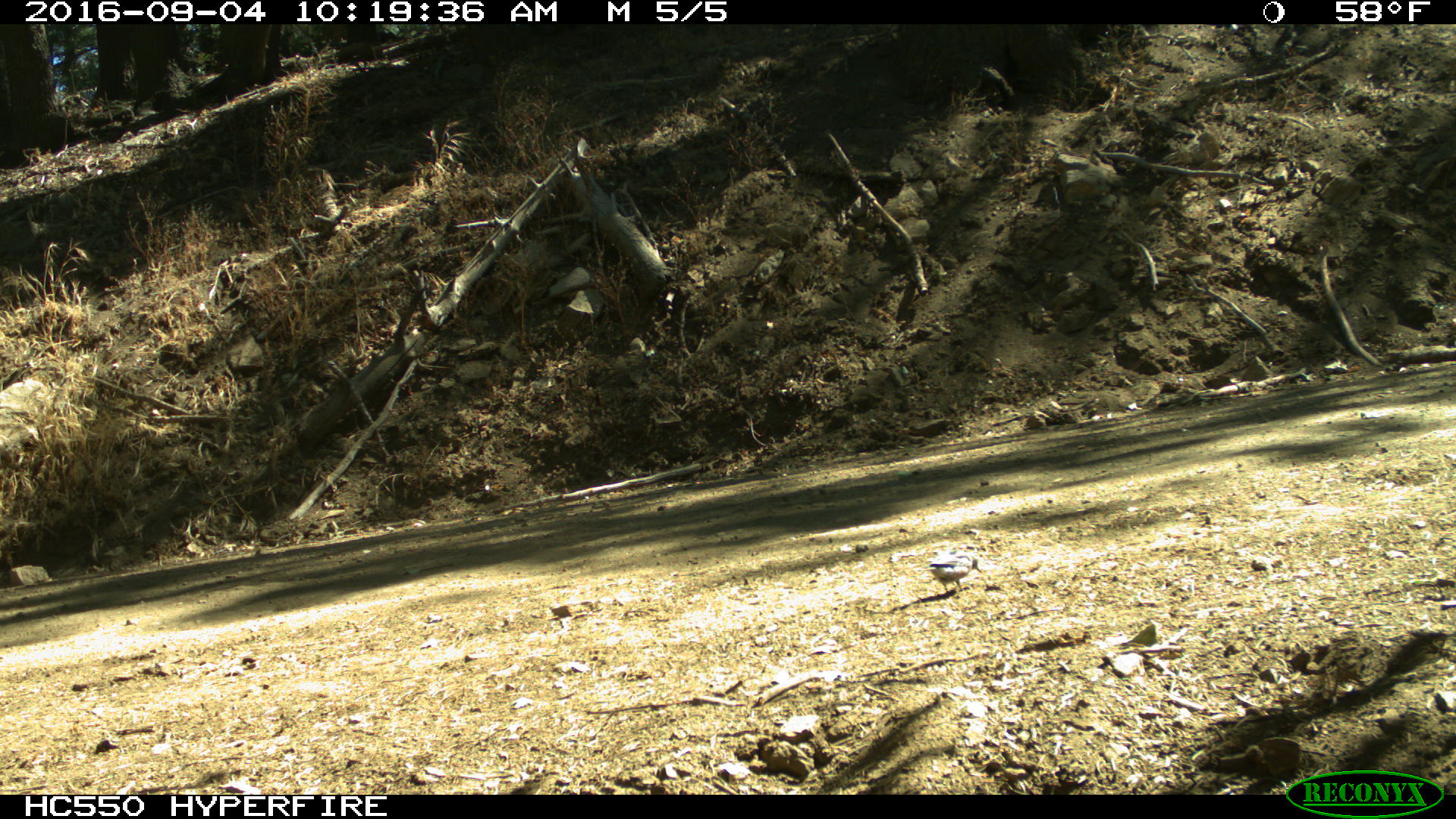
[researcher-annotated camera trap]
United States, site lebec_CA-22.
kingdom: Animalia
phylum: Chordata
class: Aves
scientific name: Aves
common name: birds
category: unidentified bird